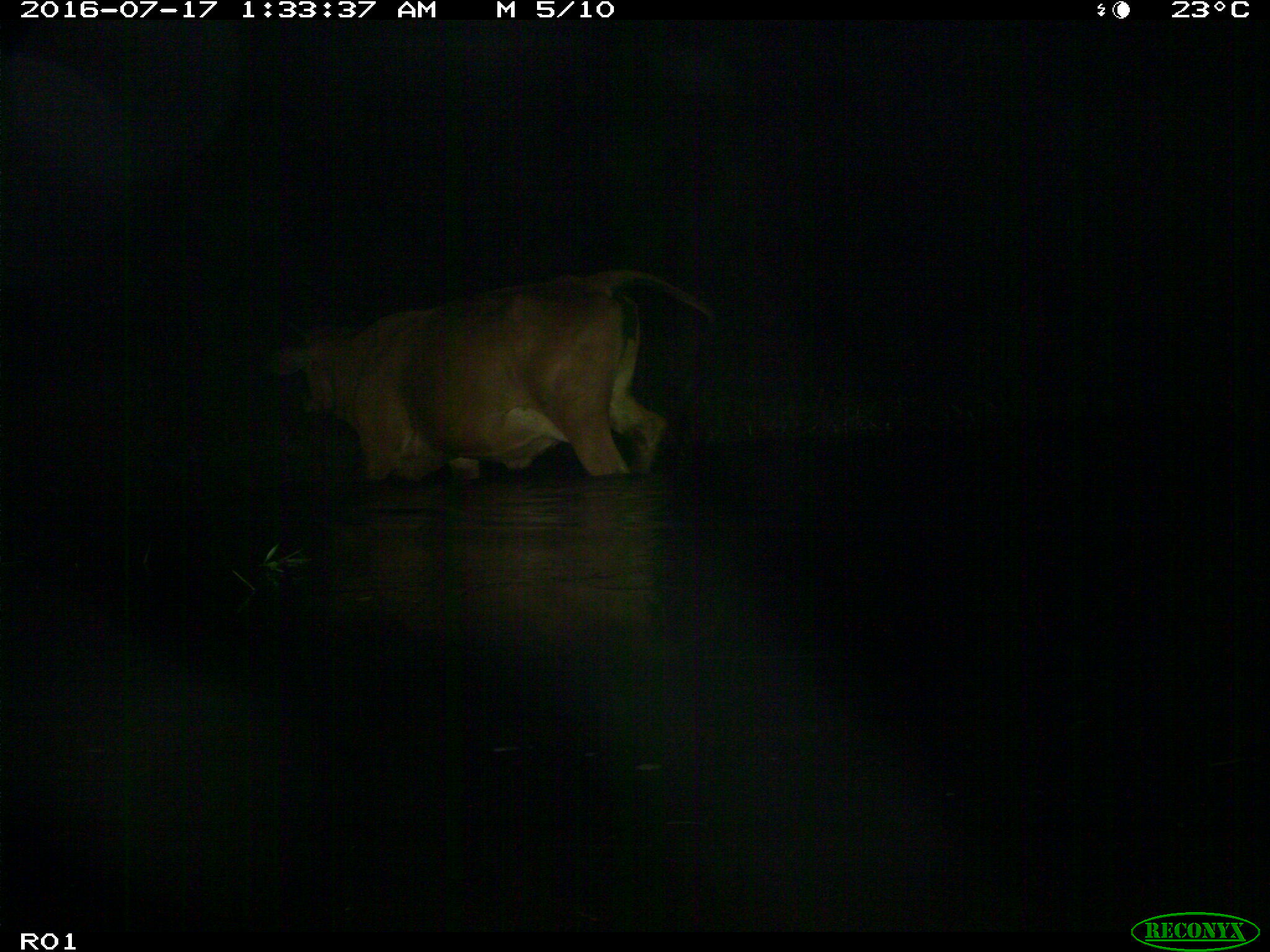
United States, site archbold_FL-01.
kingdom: Animalia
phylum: Chordata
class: Mammalia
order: Artiodactyla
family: Bovidae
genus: Bos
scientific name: Bos taurus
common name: domestic cow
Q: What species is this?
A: Bos taurus (domestic cow).